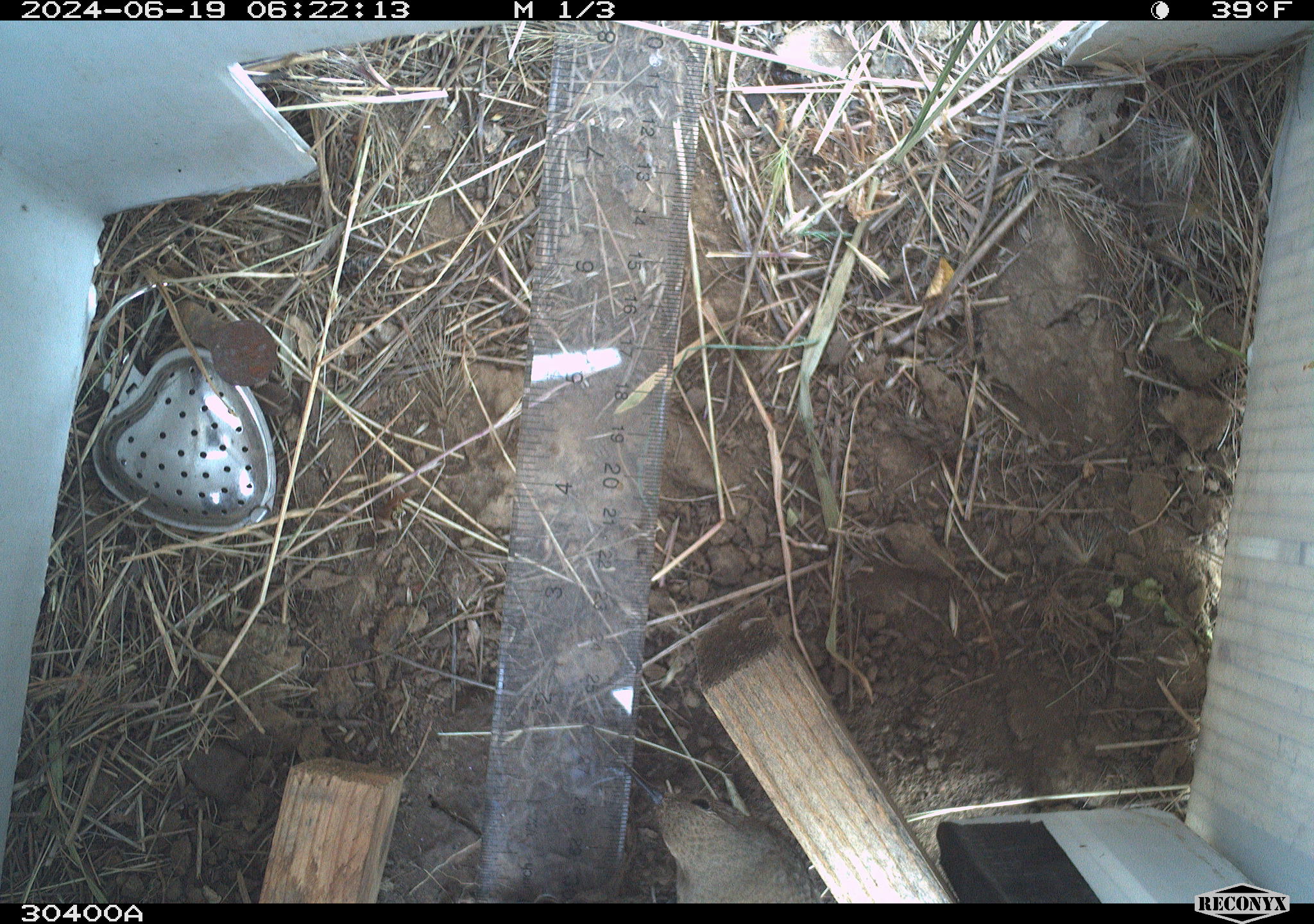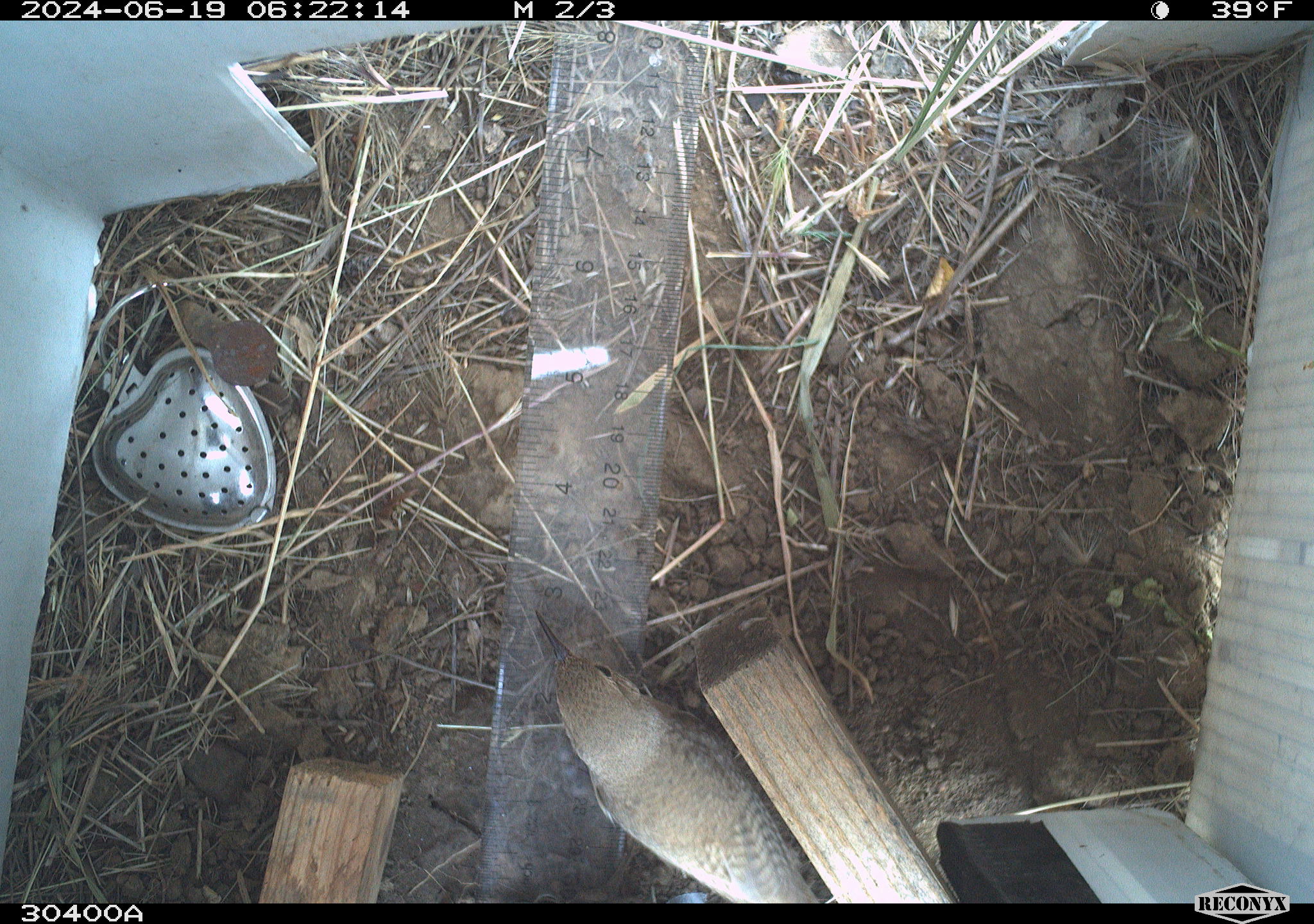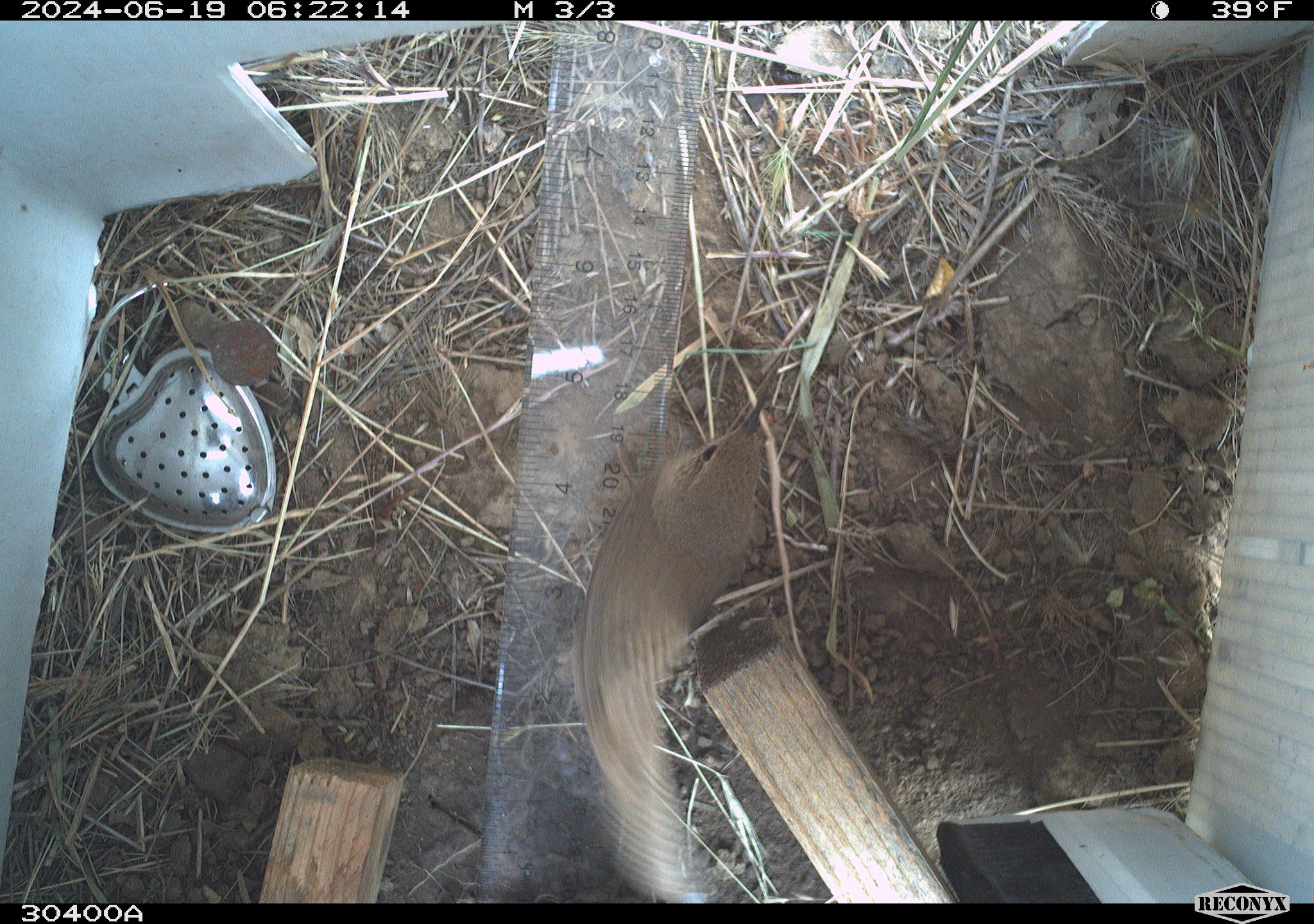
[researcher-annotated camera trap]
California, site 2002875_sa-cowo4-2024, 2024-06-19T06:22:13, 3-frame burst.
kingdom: Animalia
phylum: Chordata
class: Aves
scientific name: Aves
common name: bird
Bird (Aves).